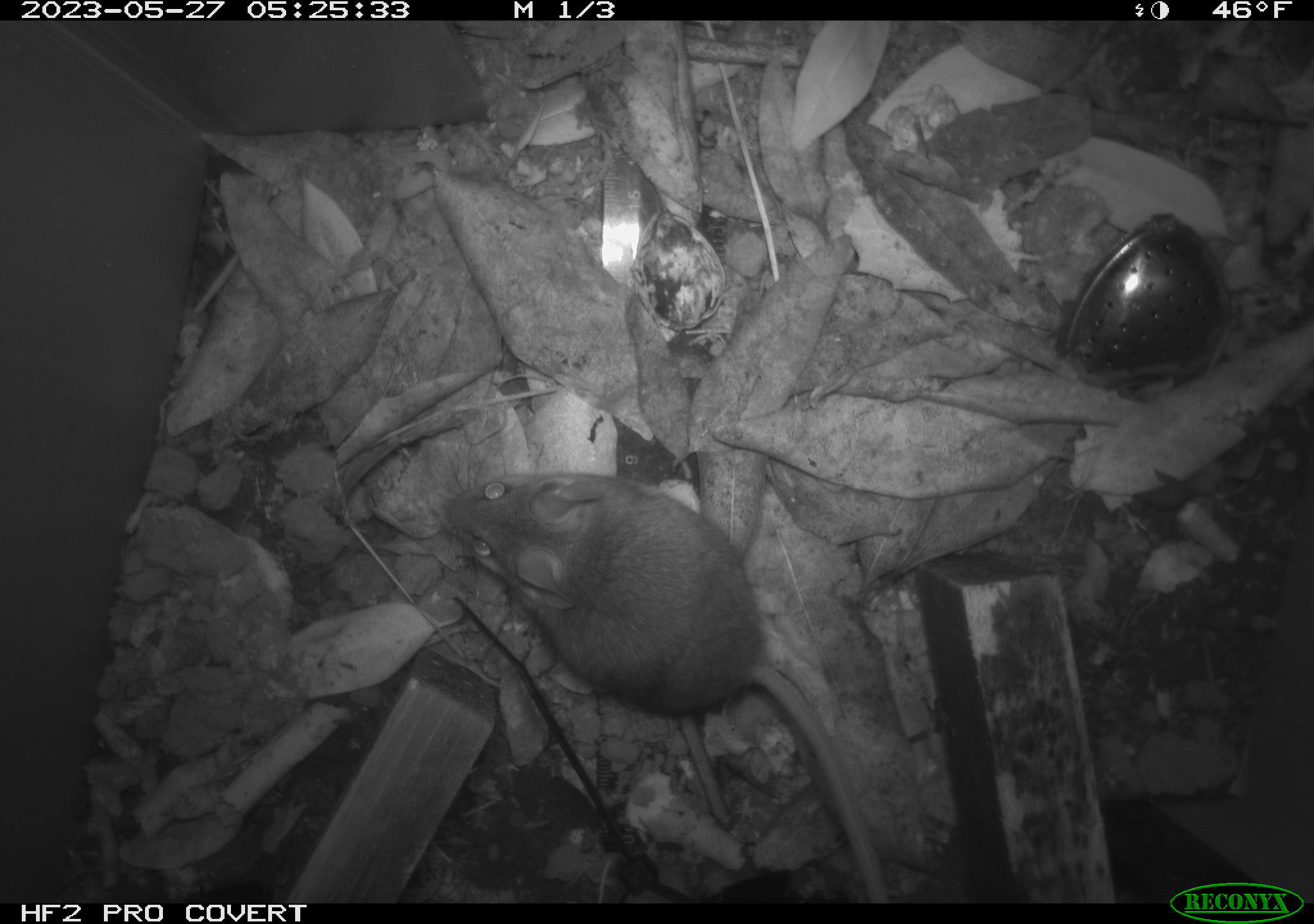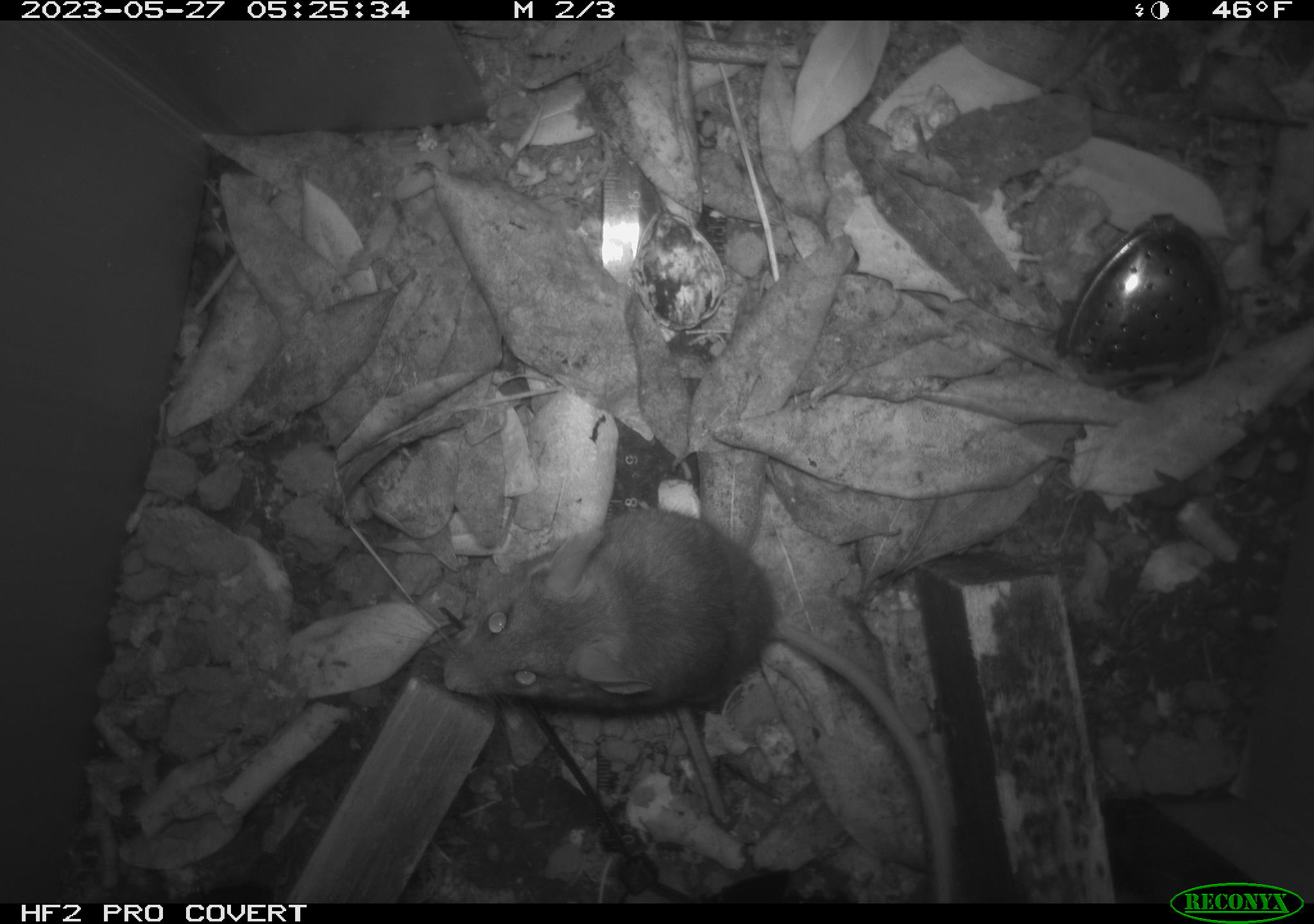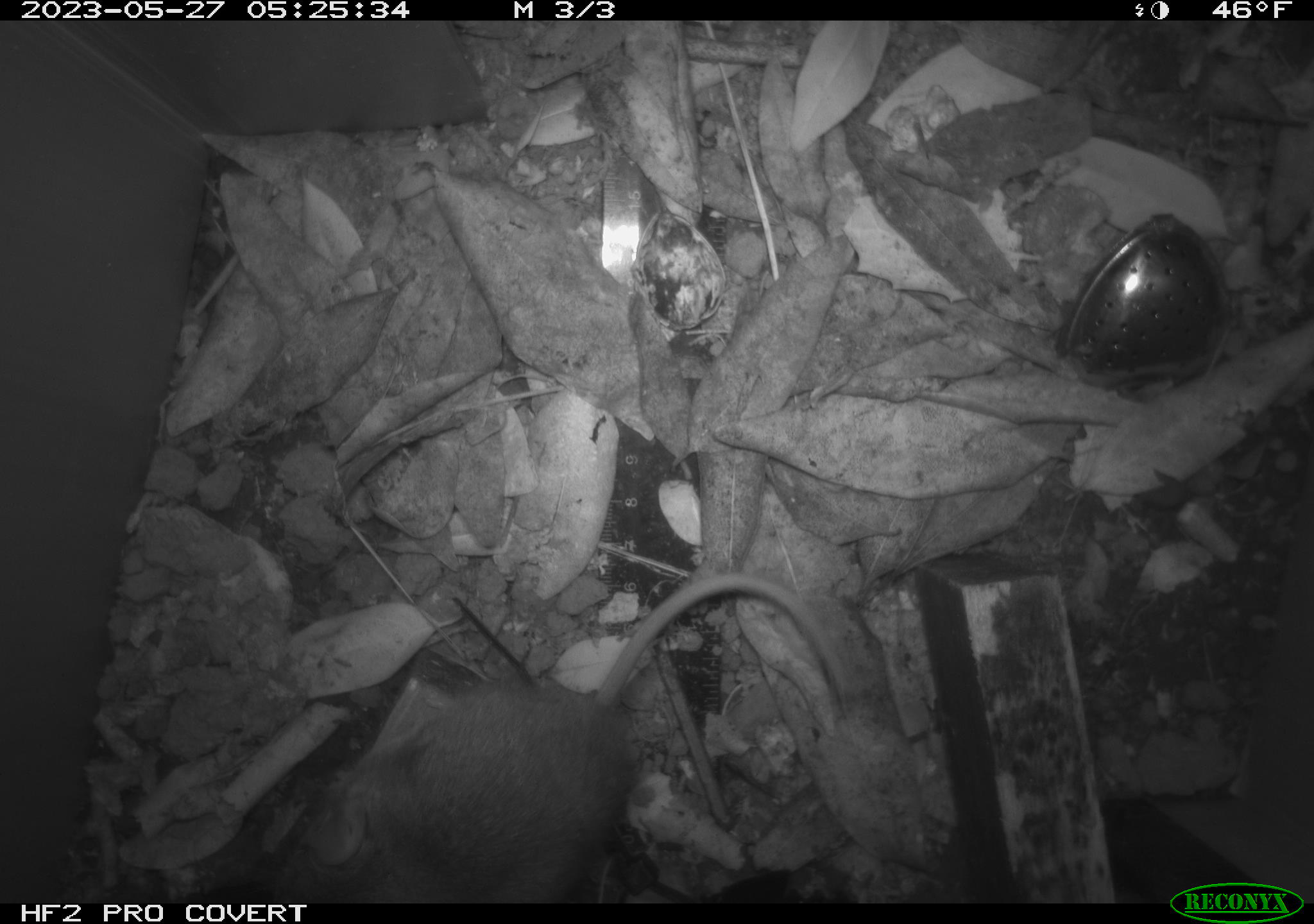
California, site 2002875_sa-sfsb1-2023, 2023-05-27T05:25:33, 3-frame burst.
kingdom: Animalia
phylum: Chordata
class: Mammalia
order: Rodentia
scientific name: Rodentia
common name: mouse species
Mouse species (Rodentia).